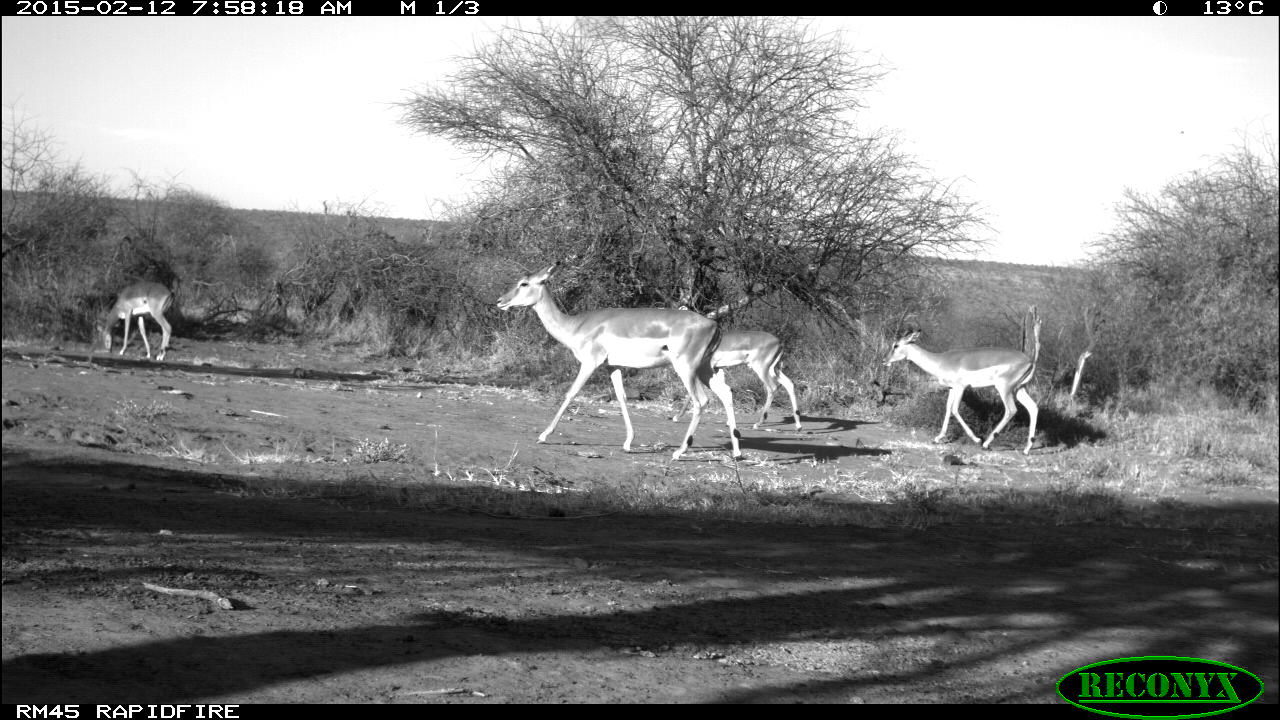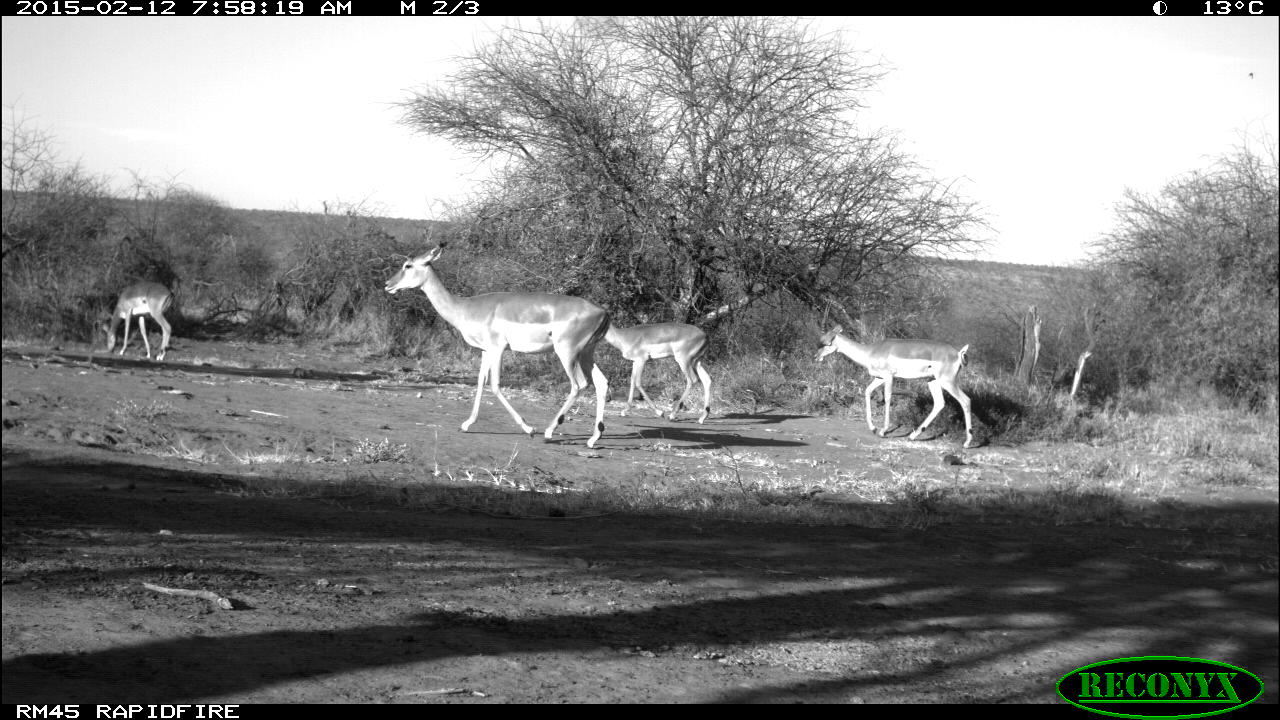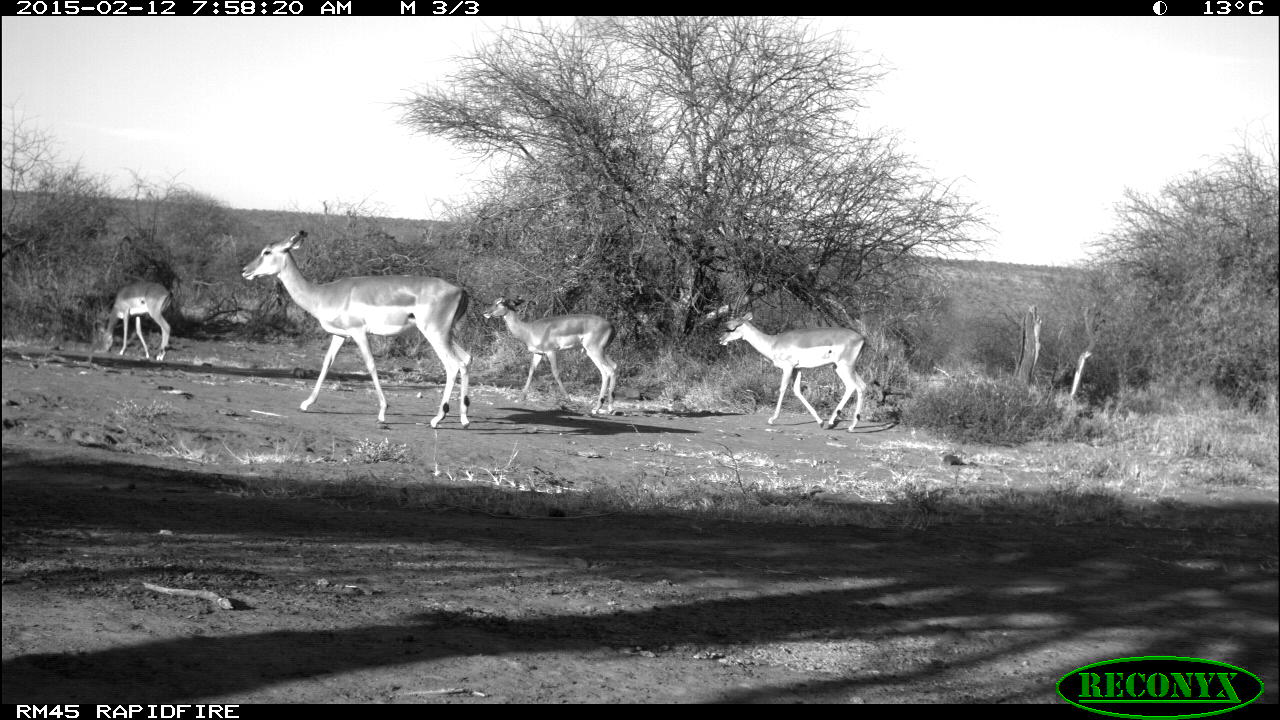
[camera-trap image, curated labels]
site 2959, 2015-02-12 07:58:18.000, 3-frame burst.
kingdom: Animalia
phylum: Chordata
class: Mammalia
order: Artiodactyla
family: Bovidae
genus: Aepyceros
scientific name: Aepyceros melampus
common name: impala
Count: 4.